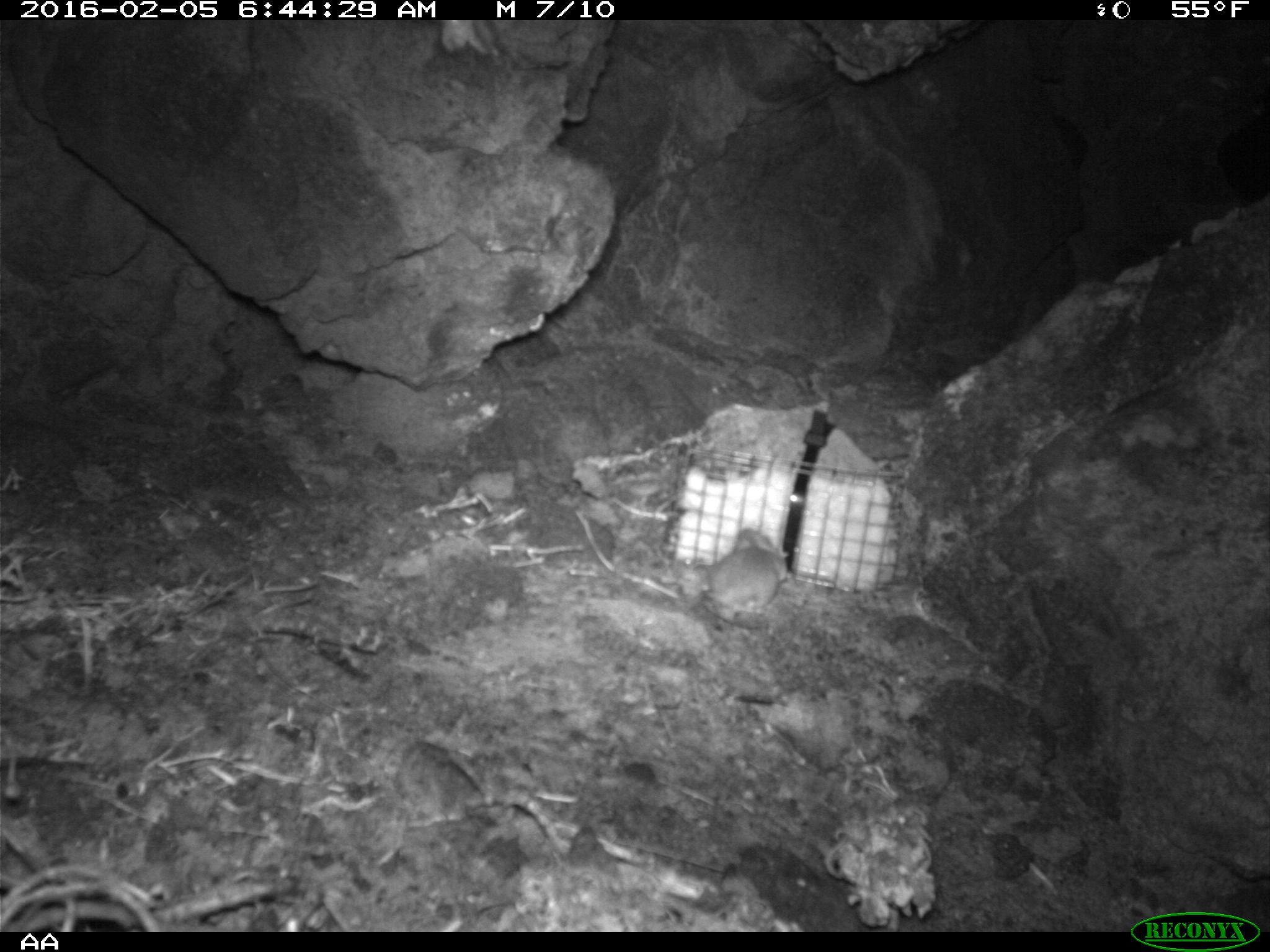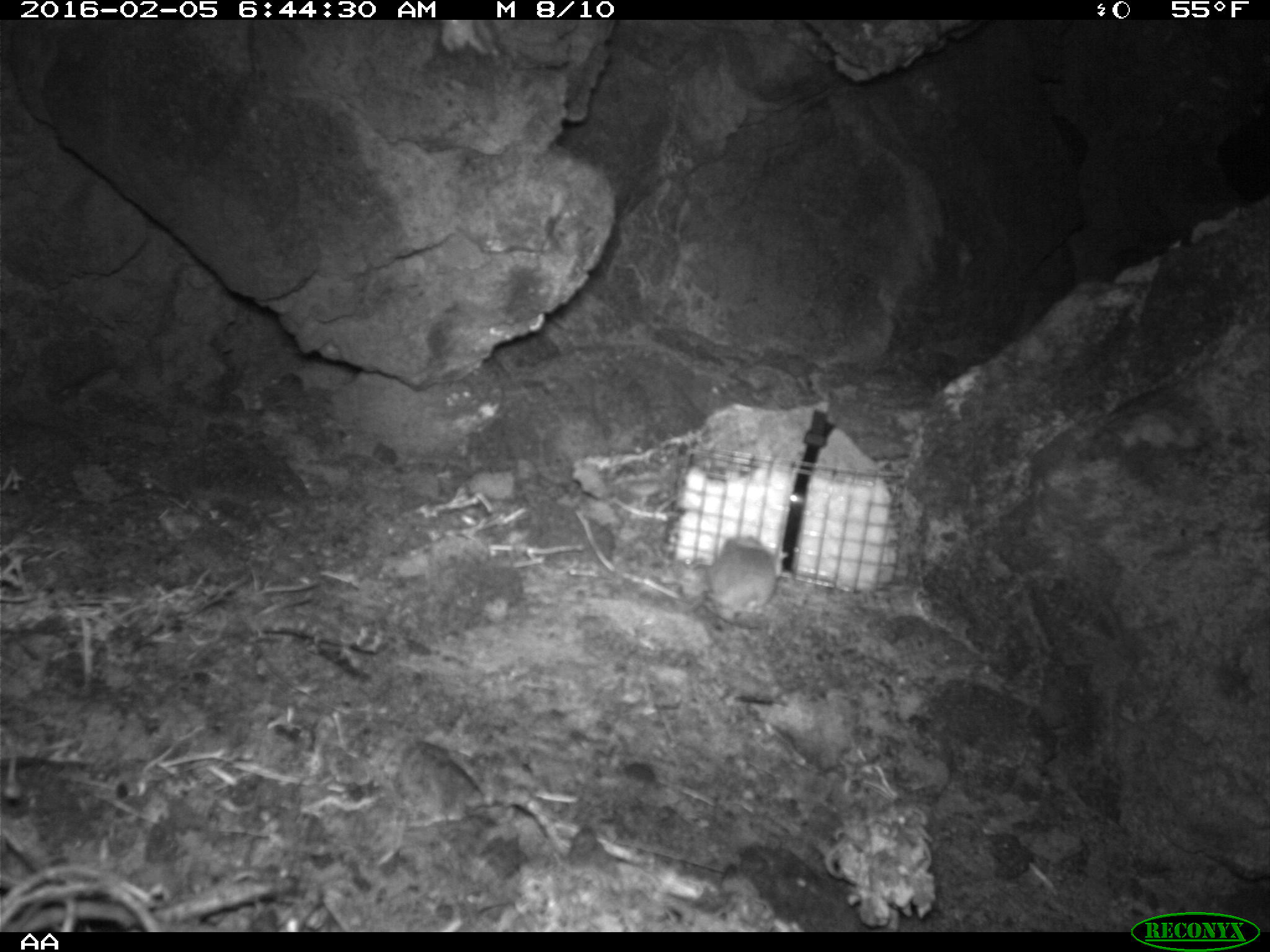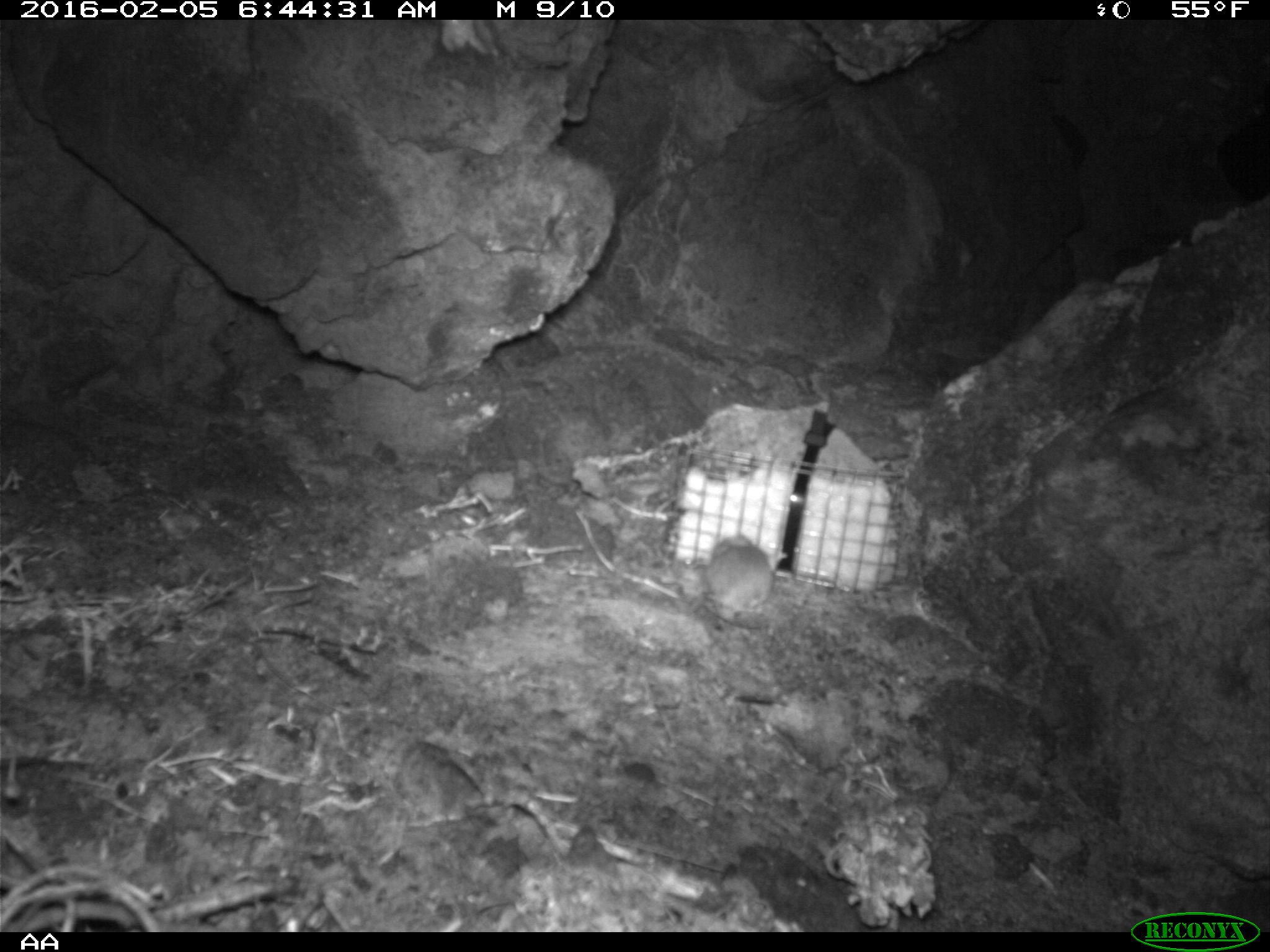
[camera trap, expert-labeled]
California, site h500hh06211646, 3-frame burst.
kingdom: Animalia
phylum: Chordata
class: Mammalia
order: Rodentia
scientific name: Rodentia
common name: rodent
Rodent (Rodentia).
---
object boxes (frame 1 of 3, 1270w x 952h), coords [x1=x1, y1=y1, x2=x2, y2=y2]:
rodent: [x1=695, y1=529, x2=786, y2=629]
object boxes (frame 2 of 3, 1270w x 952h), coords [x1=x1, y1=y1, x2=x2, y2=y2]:
rodent: [x1=709, y1=534, x2=777, y2=618]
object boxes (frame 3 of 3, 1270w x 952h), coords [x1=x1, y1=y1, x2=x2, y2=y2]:
rodent: [x1=701, y1=530, x2=788, y2=615]